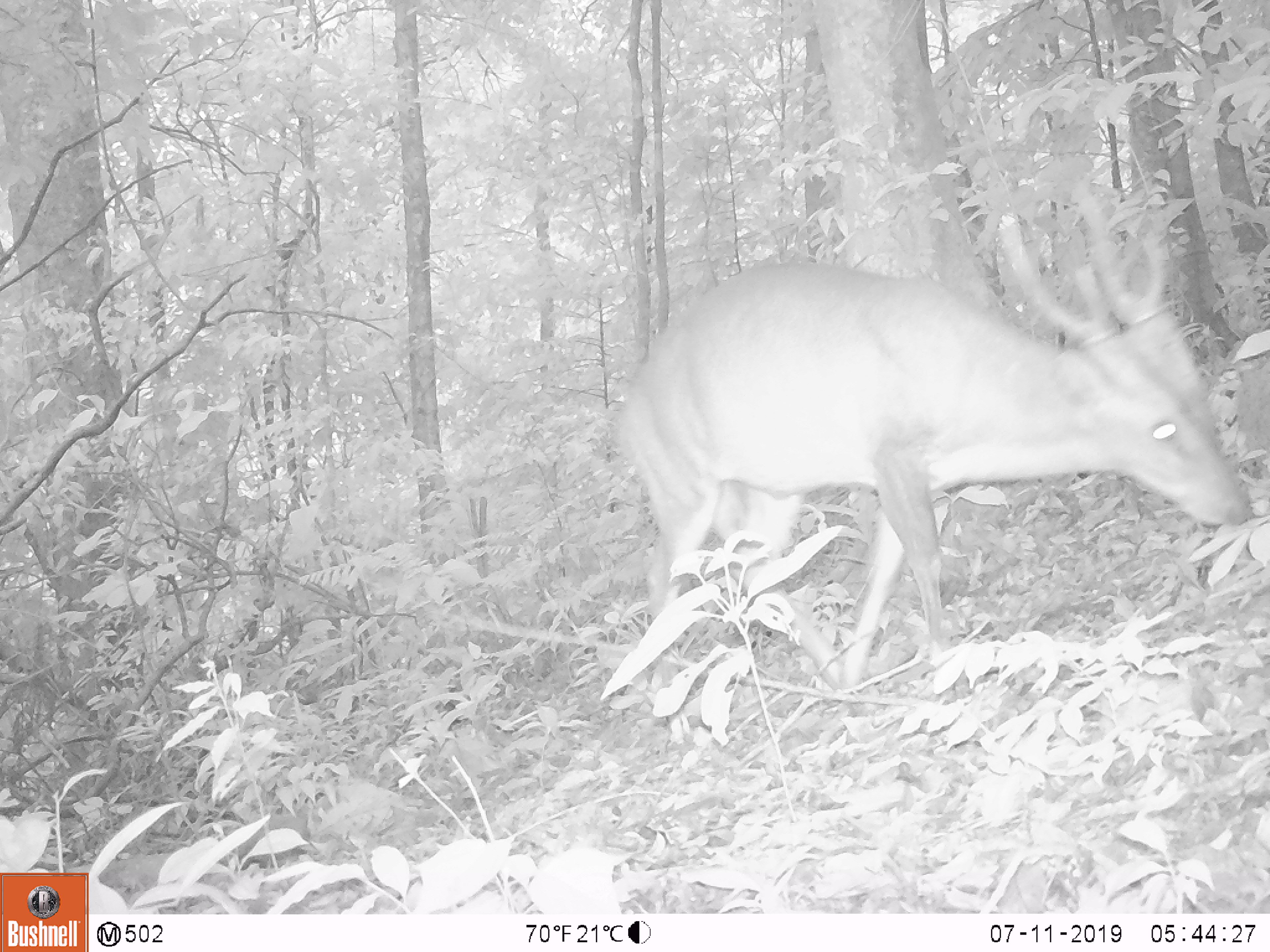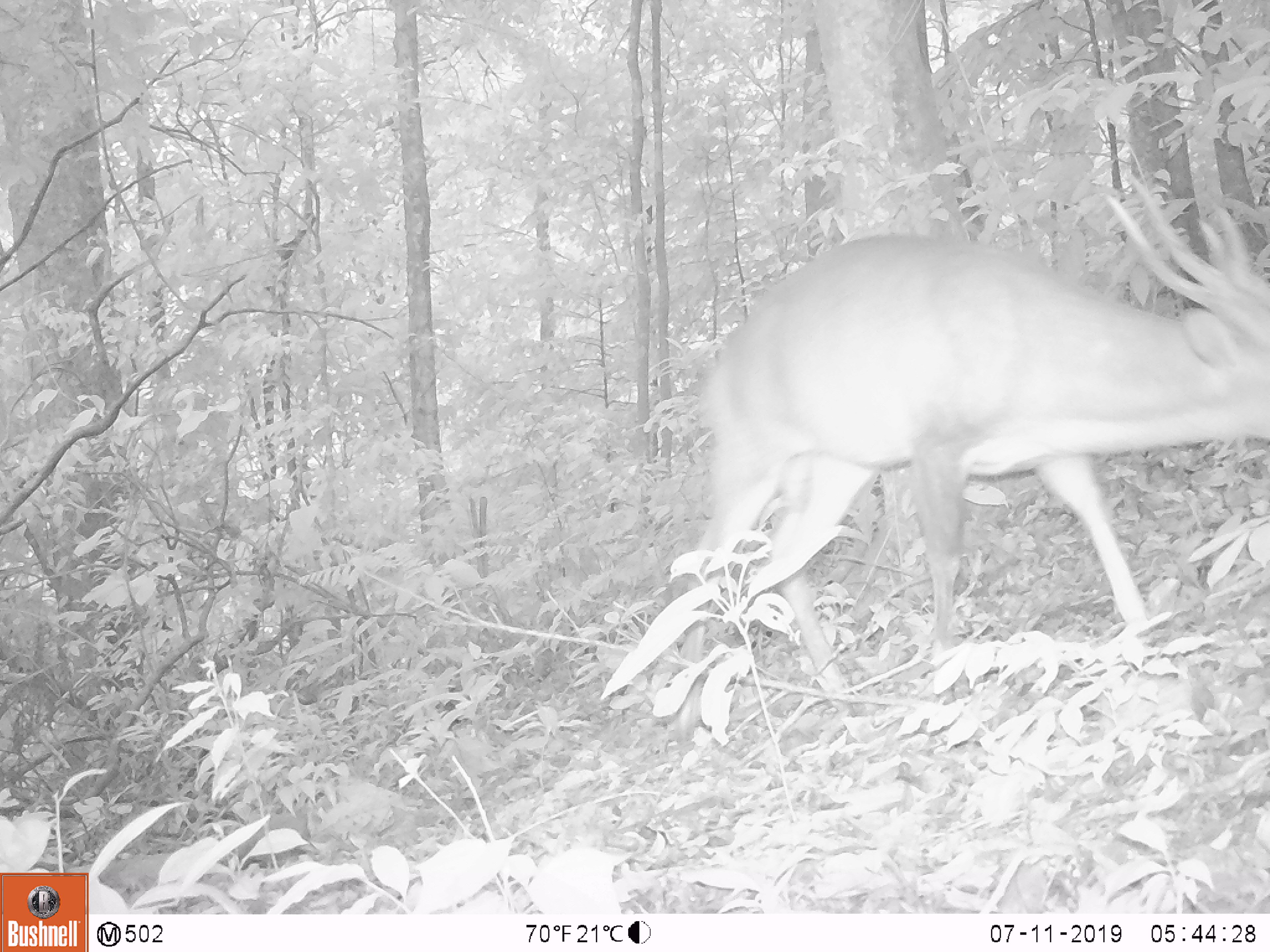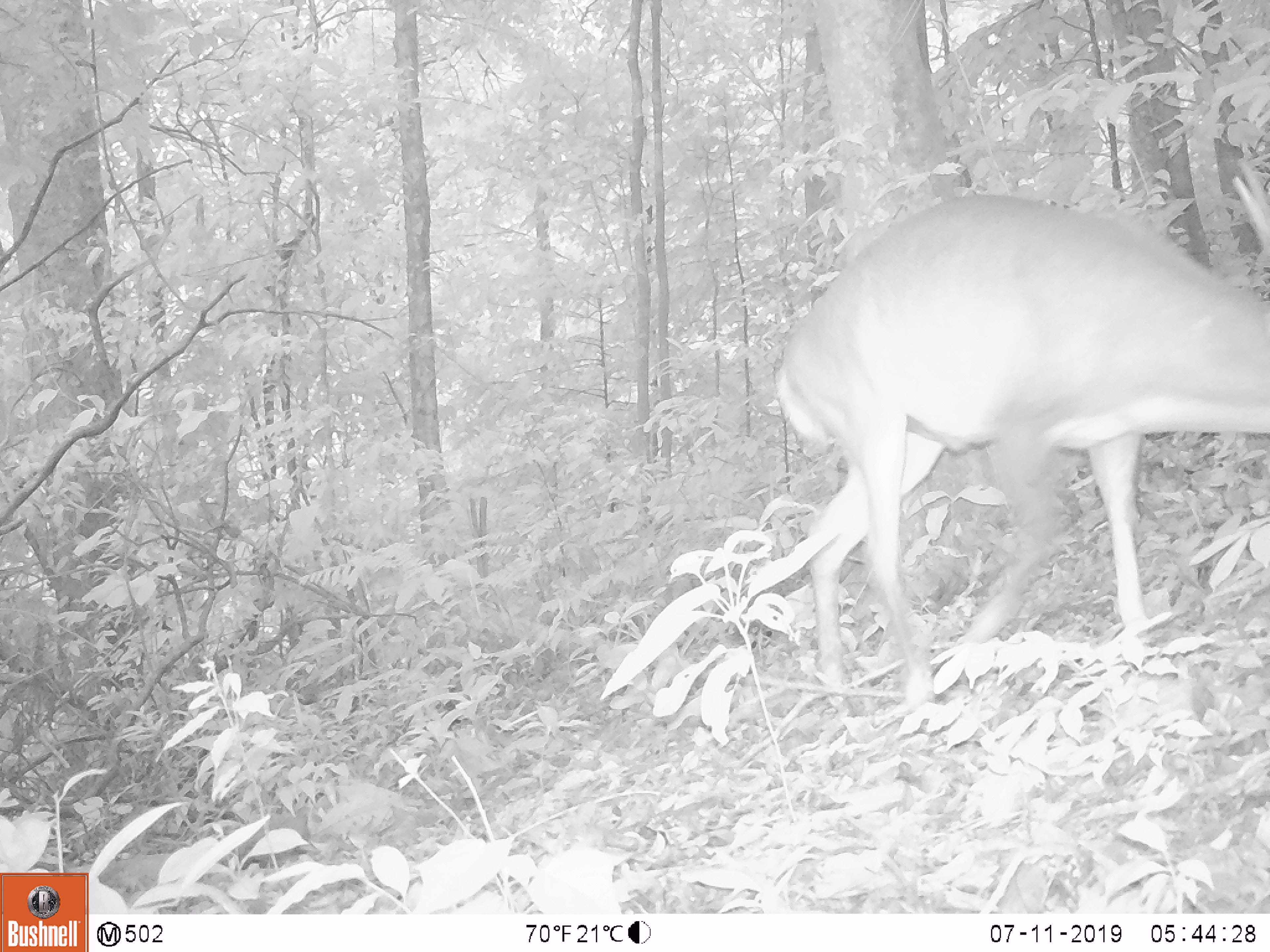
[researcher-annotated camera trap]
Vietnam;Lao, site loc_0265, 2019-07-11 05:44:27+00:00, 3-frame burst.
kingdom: Animalia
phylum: Chordata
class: Mammalia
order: Artiodactyla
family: Cervidae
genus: Muntiacus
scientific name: Muntiacus vuquangensis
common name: large-antlered muntjac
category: large antlered muntjac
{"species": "large antlered muntjac (large-antlered muntjac) (Muntiacus vuquangensis)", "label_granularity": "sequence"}